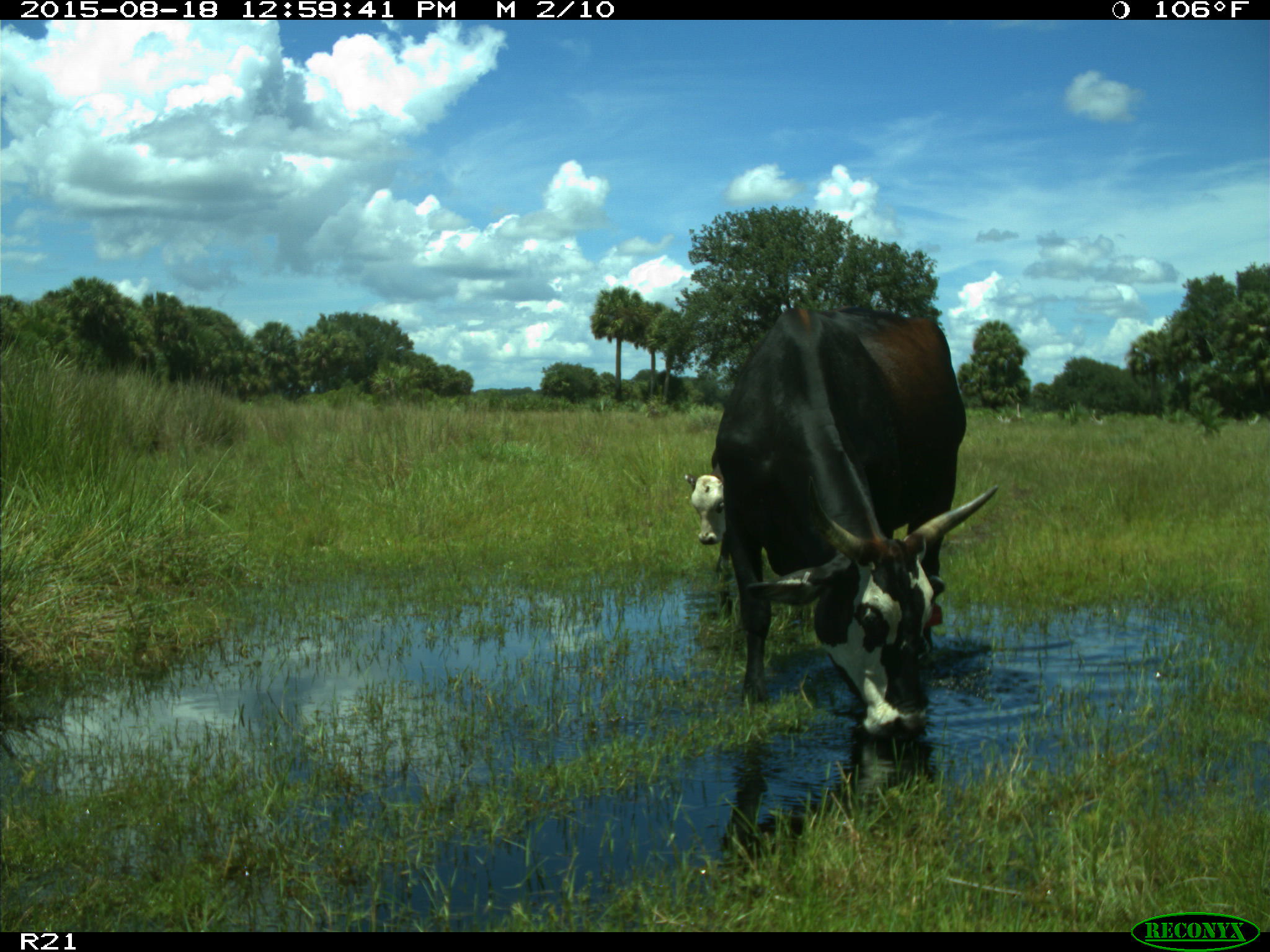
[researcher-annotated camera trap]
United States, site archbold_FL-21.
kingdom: Animalia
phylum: Chordata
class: Mammalia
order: Artiodactyla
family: Bovidae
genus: Bos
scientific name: Bos taurus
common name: domestic cow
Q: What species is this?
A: Bos taurus (domestic cow).